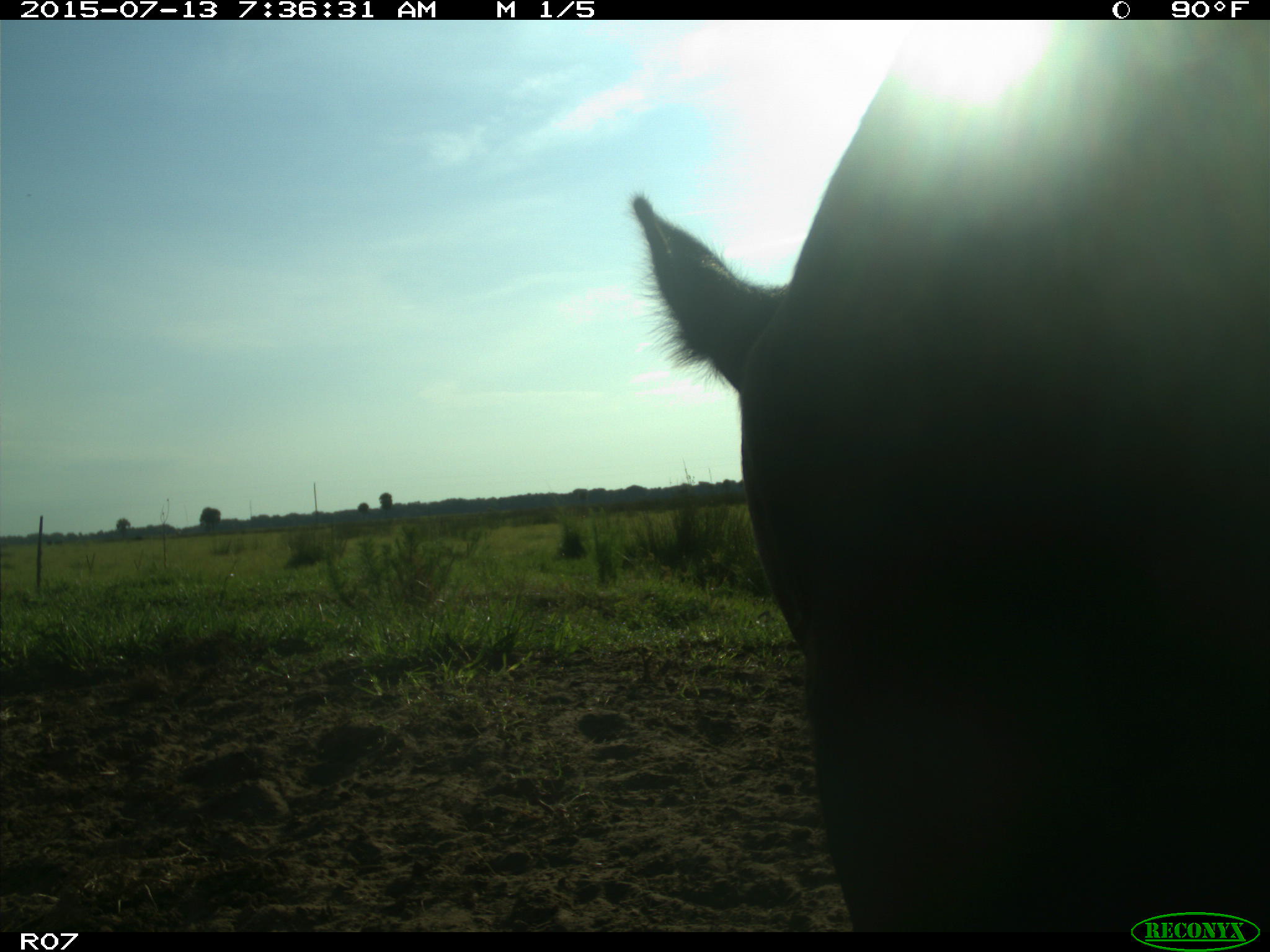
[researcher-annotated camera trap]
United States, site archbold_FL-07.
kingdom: Animalia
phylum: Chordata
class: Mammalia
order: Artiodactyla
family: Bovidae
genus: Bos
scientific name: Bos taurus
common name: domestic cow